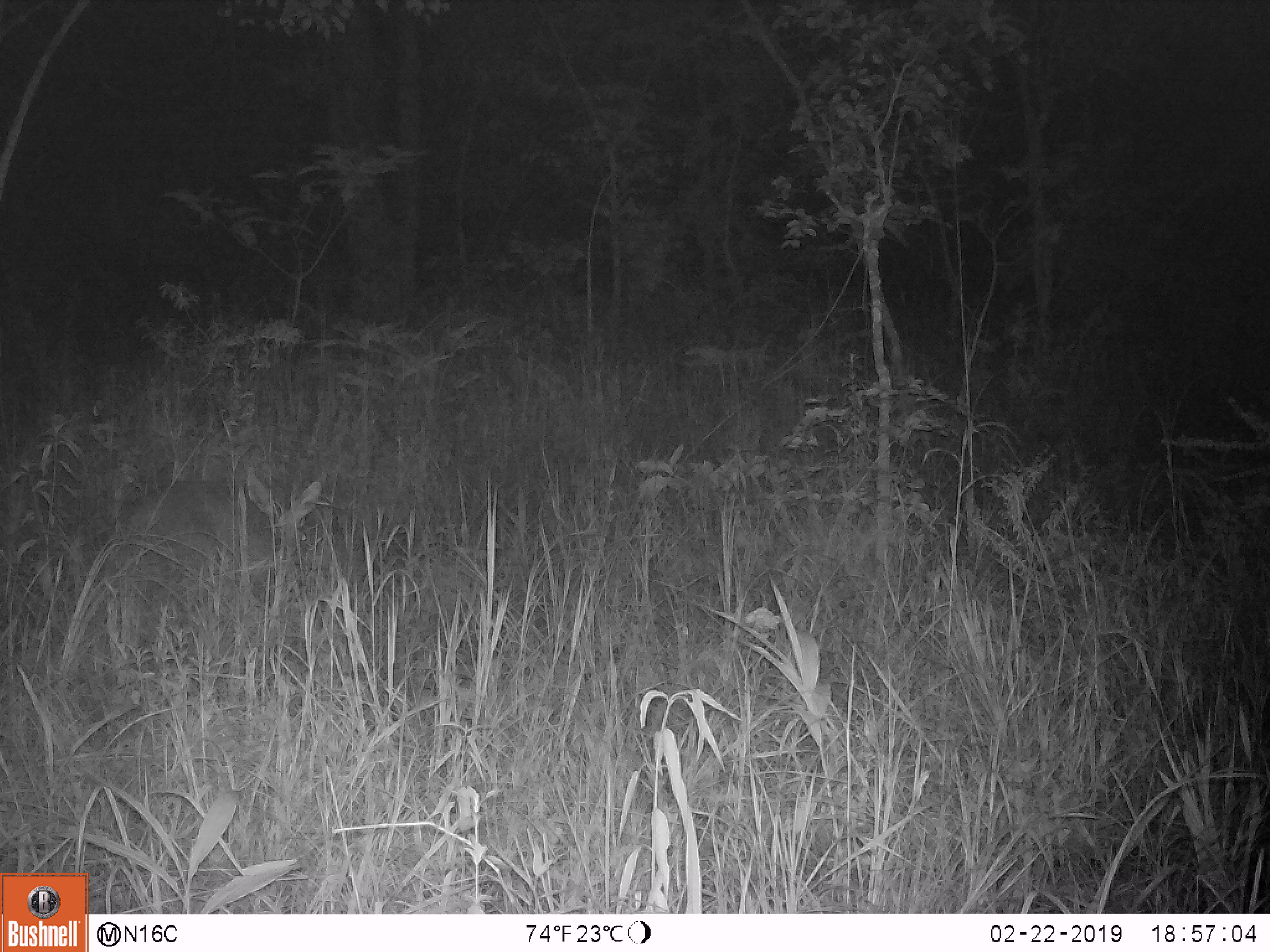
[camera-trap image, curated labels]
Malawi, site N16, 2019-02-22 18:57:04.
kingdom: Animalia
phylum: Chordata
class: Mammalia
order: Tubulidentata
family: Orycteropodidae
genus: Orycteropus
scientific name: Orycteropus afer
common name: aardvark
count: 1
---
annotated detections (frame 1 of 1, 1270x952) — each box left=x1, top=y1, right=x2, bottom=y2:
aardvark: left=114, top=470, right=332, bottom=579